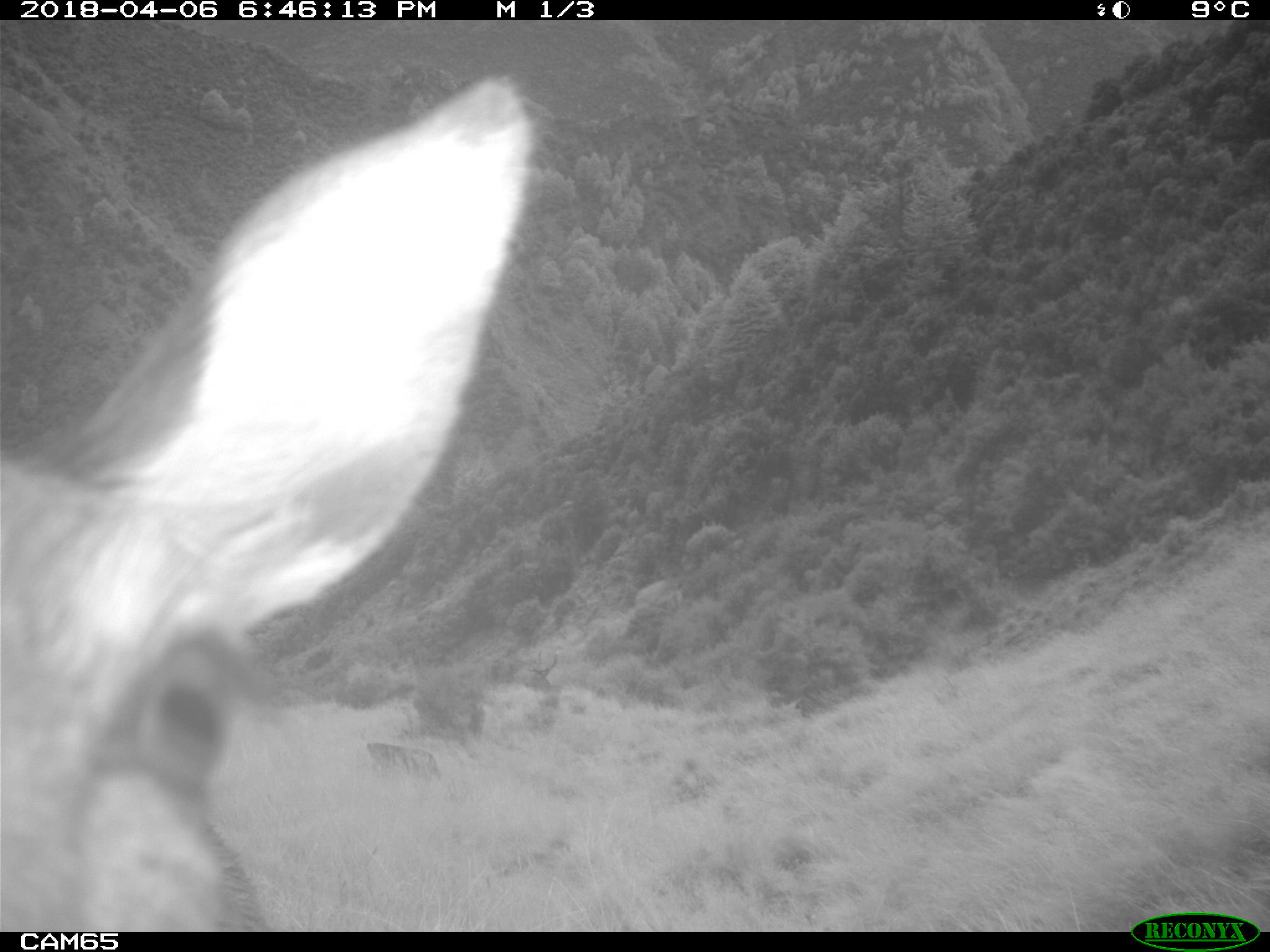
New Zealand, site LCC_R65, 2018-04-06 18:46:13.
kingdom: Animalia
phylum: Chordata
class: Mammalia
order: Artiodactyla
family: Cervidae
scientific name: Cervidae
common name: deer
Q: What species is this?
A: Deer (Cervidae).